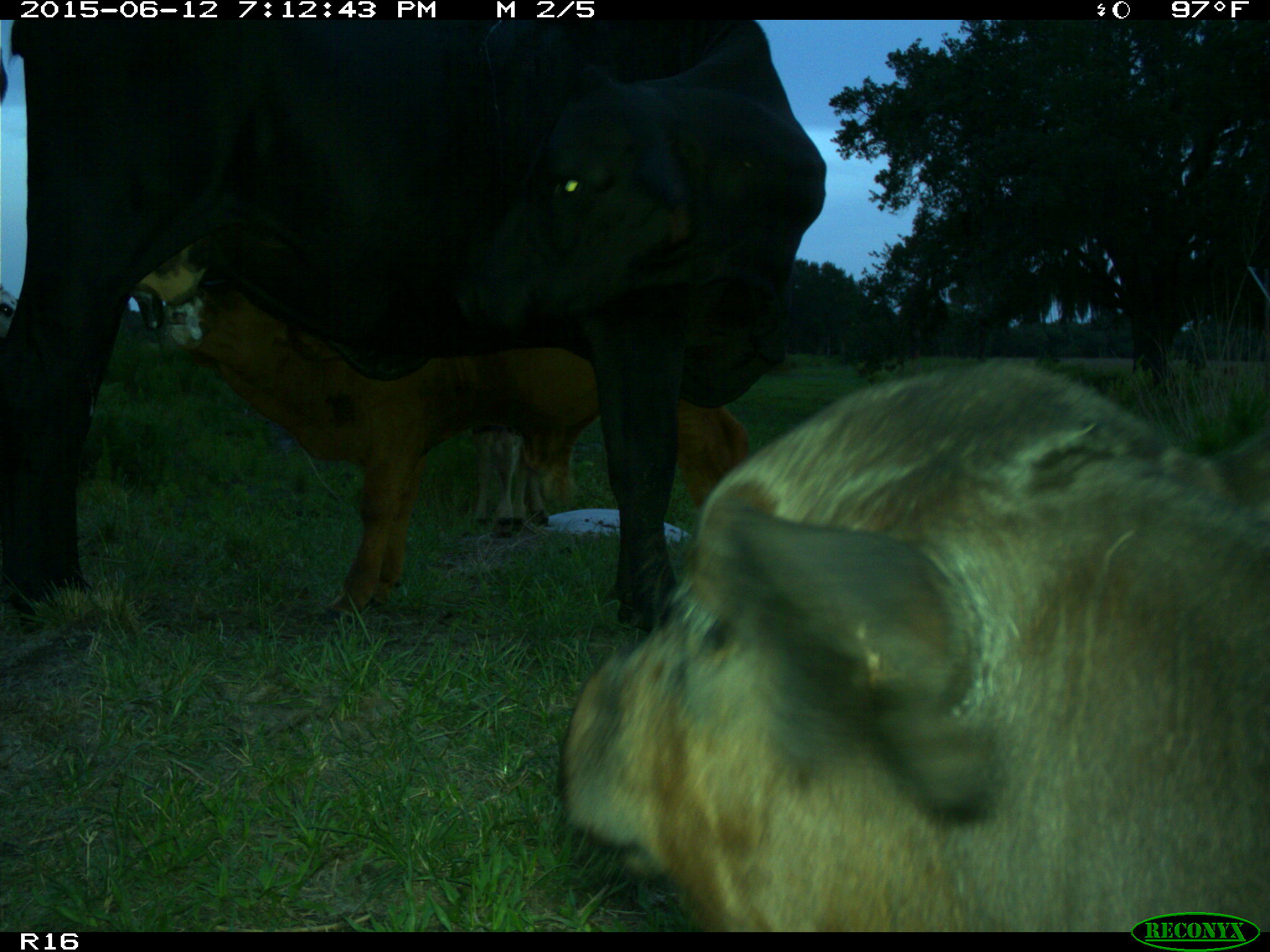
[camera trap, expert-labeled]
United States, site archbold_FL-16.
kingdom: Animalia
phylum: Chordata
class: Mammalia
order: Artiodactyla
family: Bovidae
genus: Bos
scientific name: Bos taurus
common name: domestic cow